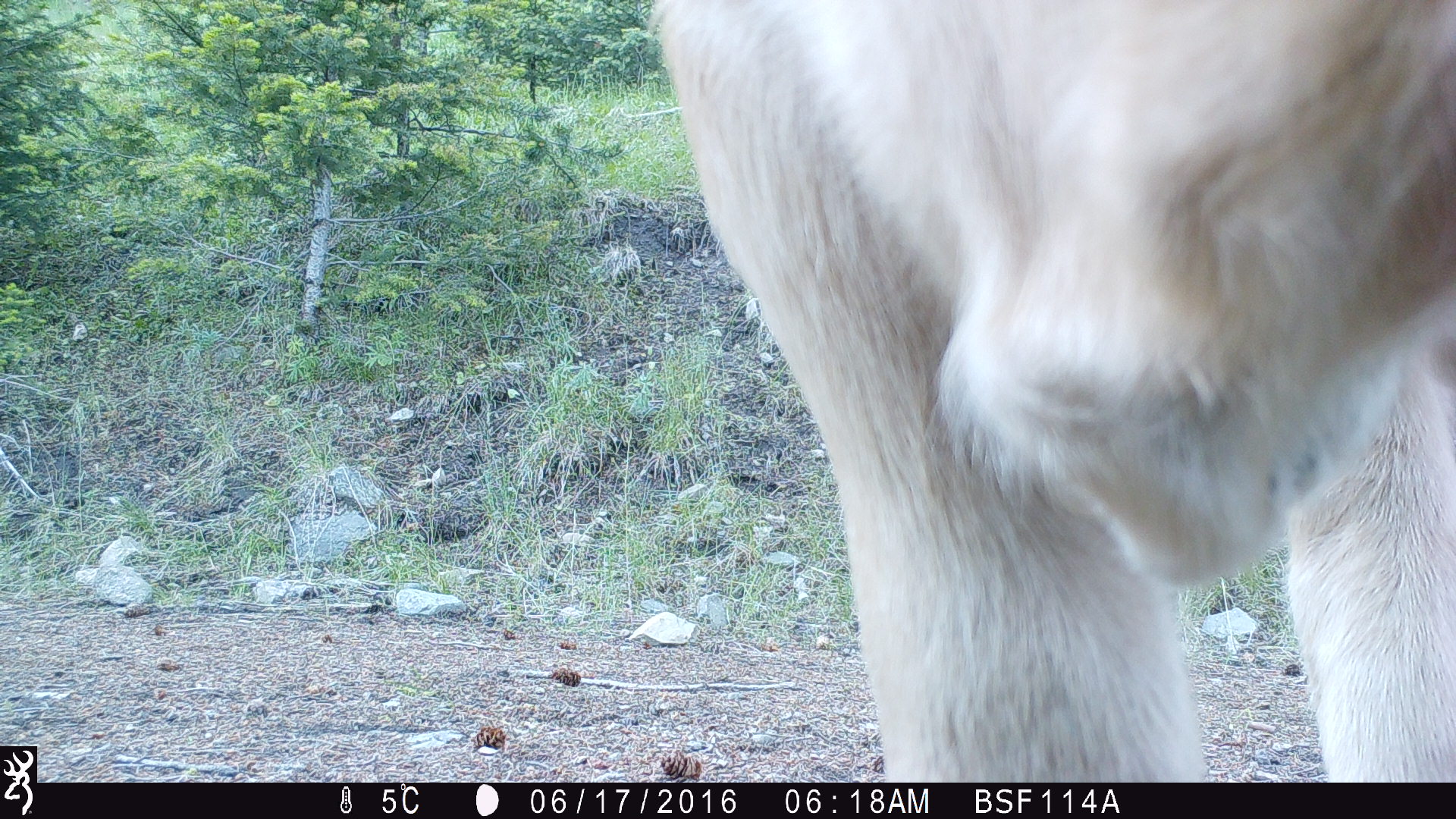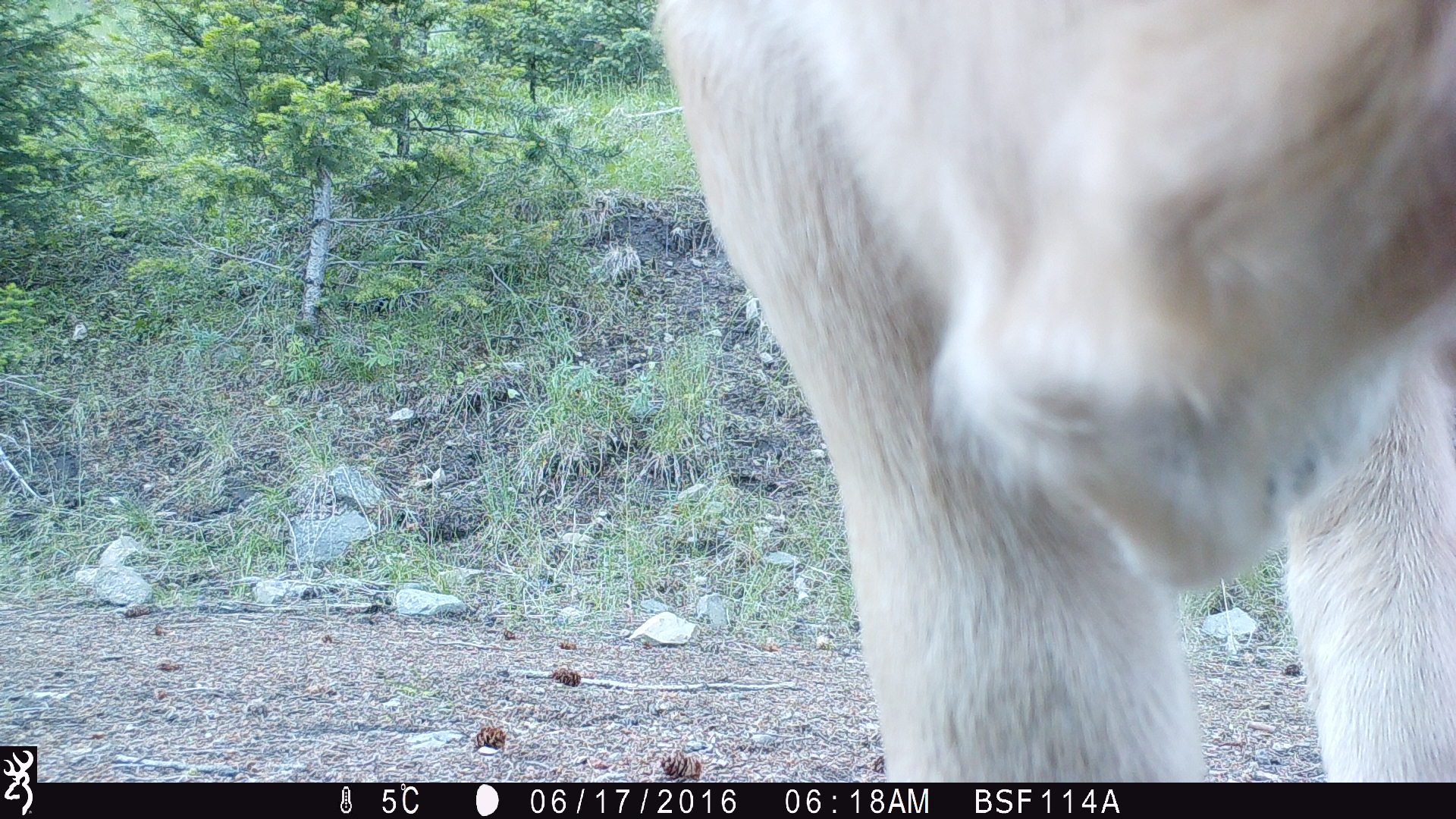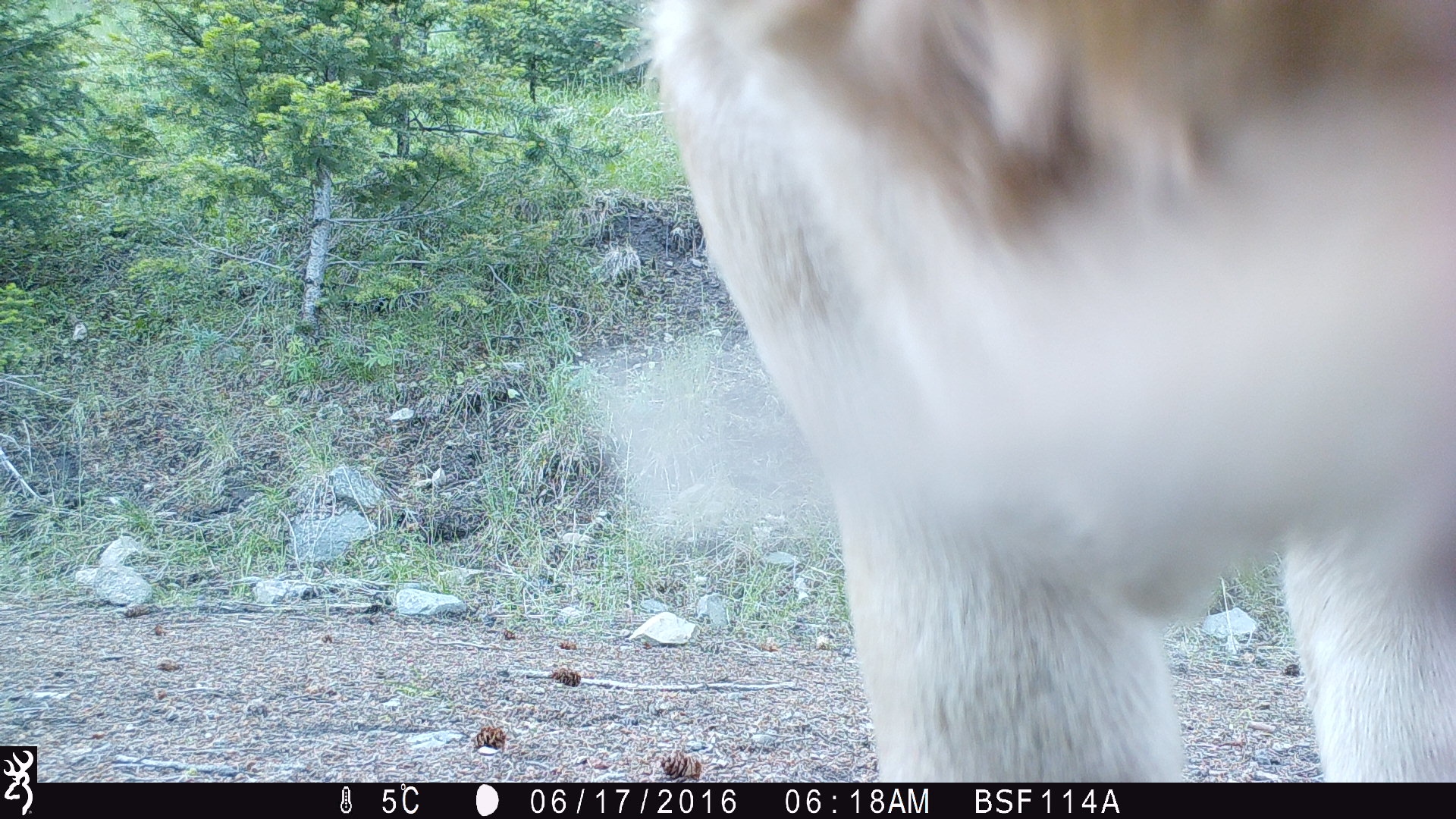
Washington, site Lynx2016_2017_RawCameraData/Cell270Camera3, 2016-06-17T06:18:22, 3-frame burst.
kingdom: Animalia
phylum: Chordata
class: Mammalia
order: Artiodactyla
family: Bovidae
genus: Bos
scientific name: Bos taurus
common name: domestic cattle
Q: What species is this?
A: Domestic cattle (Bos taurus).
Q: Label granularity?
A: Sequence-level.